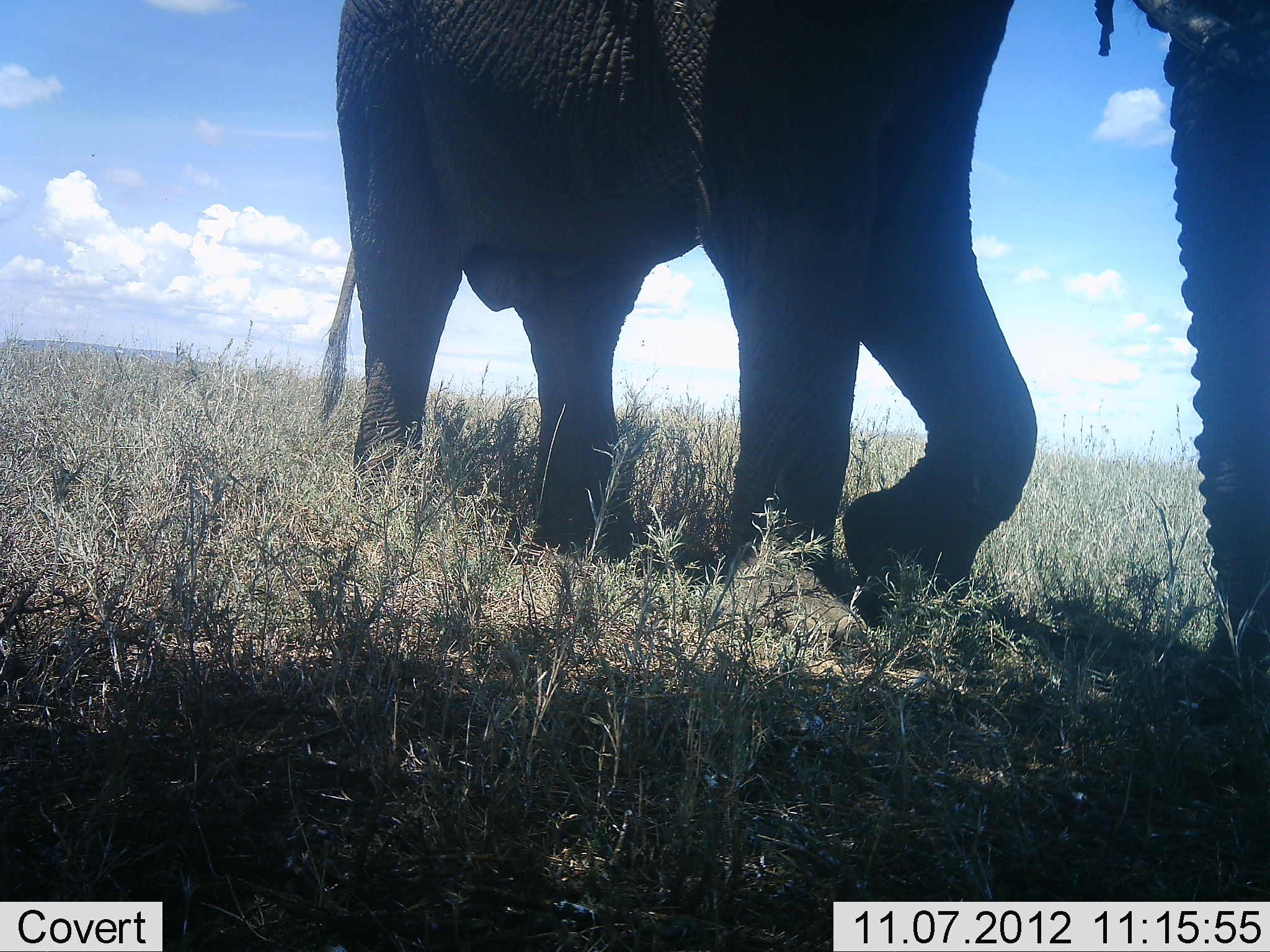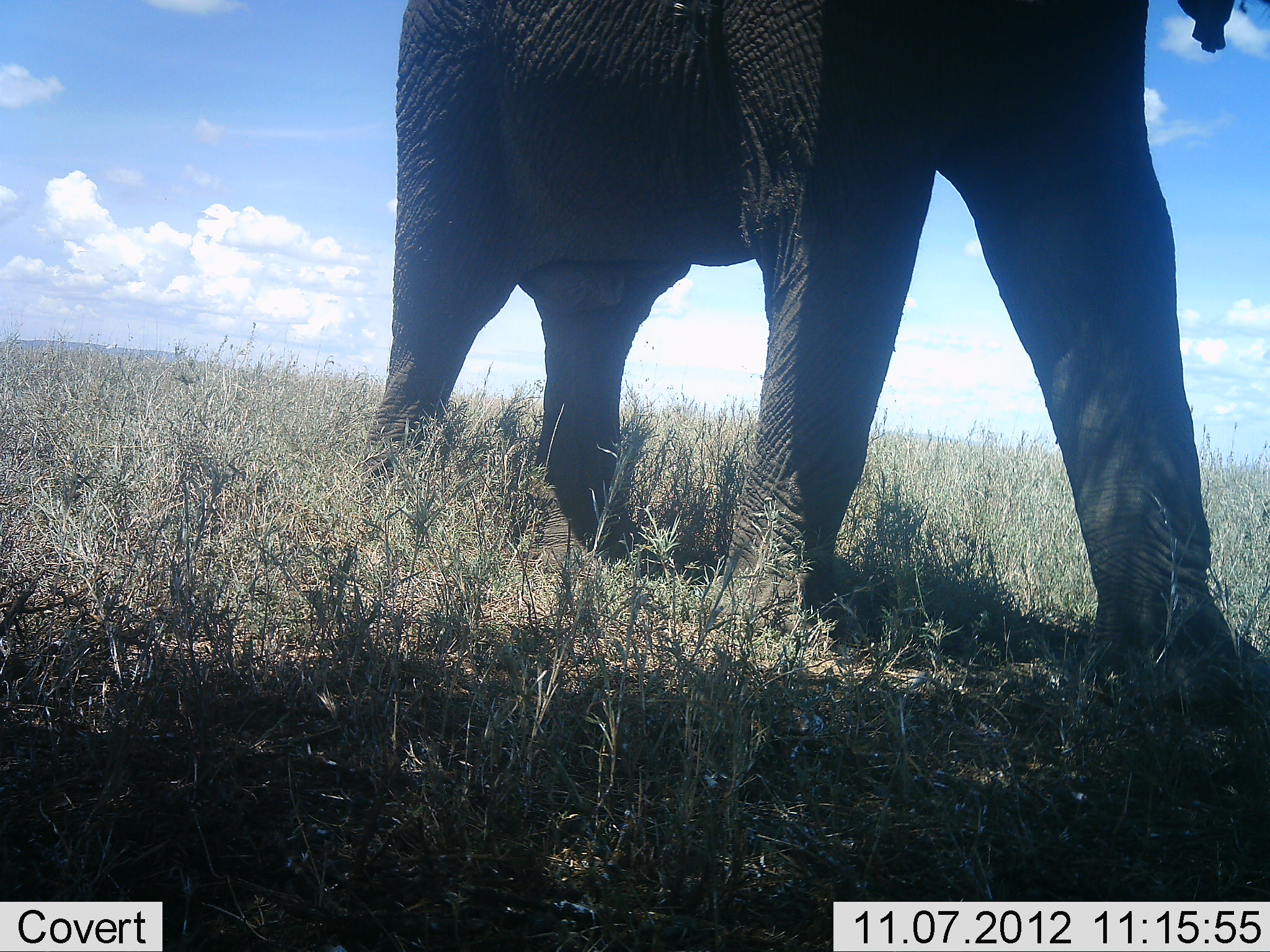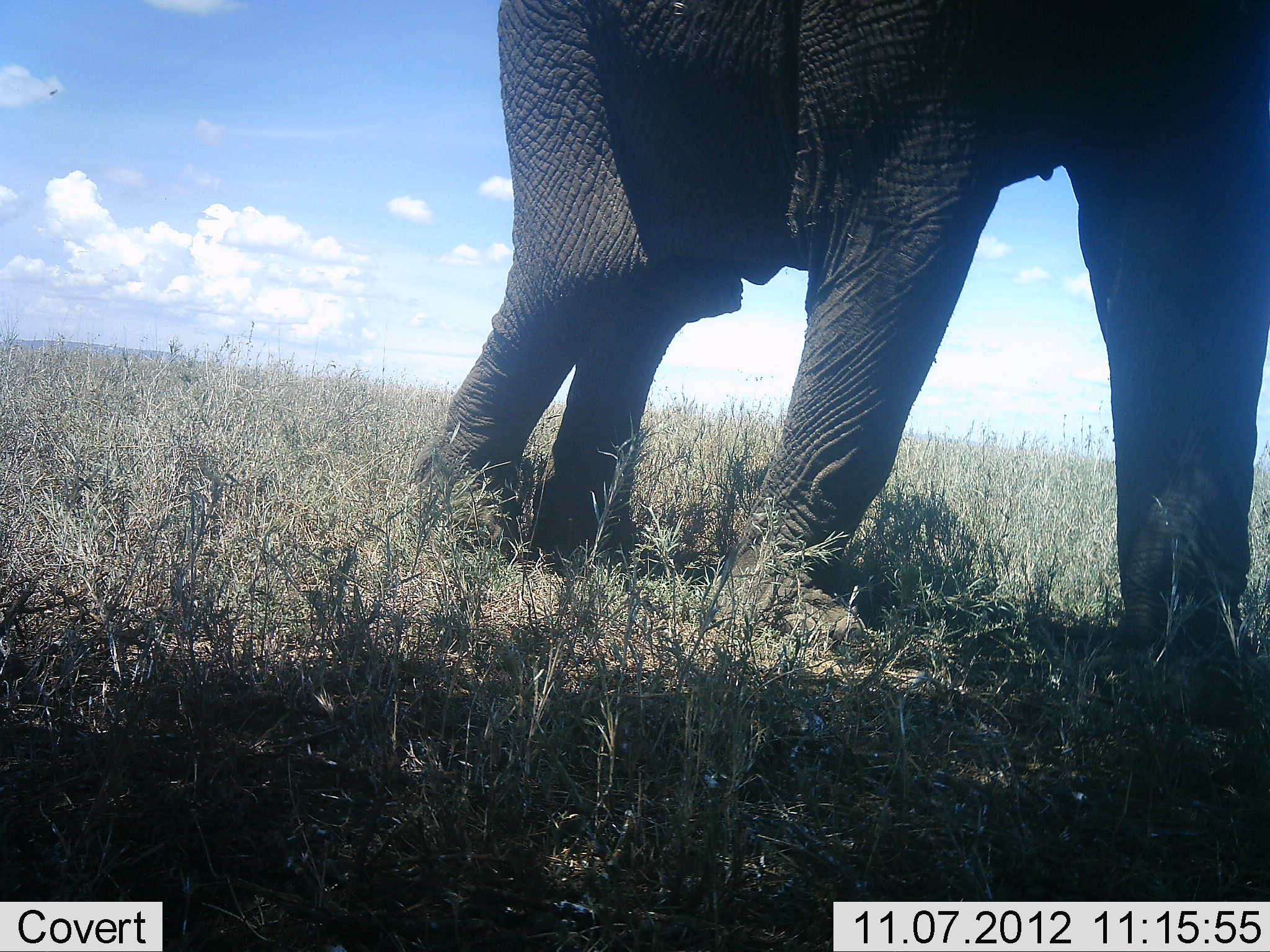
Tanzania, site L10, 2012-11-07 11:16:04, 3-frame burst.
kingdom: Animalia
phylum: Chordata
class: Mammalia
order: Proboscidea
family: Elephantidae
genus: Loxodonta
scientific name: Loxodonta africana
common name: african bush elephant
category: elephant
Elephant (african bush elephant) (Loxodonta africana), count 1. Behavior (volunteer vote fractions): standing 10%, resting 0%, moving 90%, interacting 0%. Young present (vote fraction): 0%. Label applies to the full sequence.